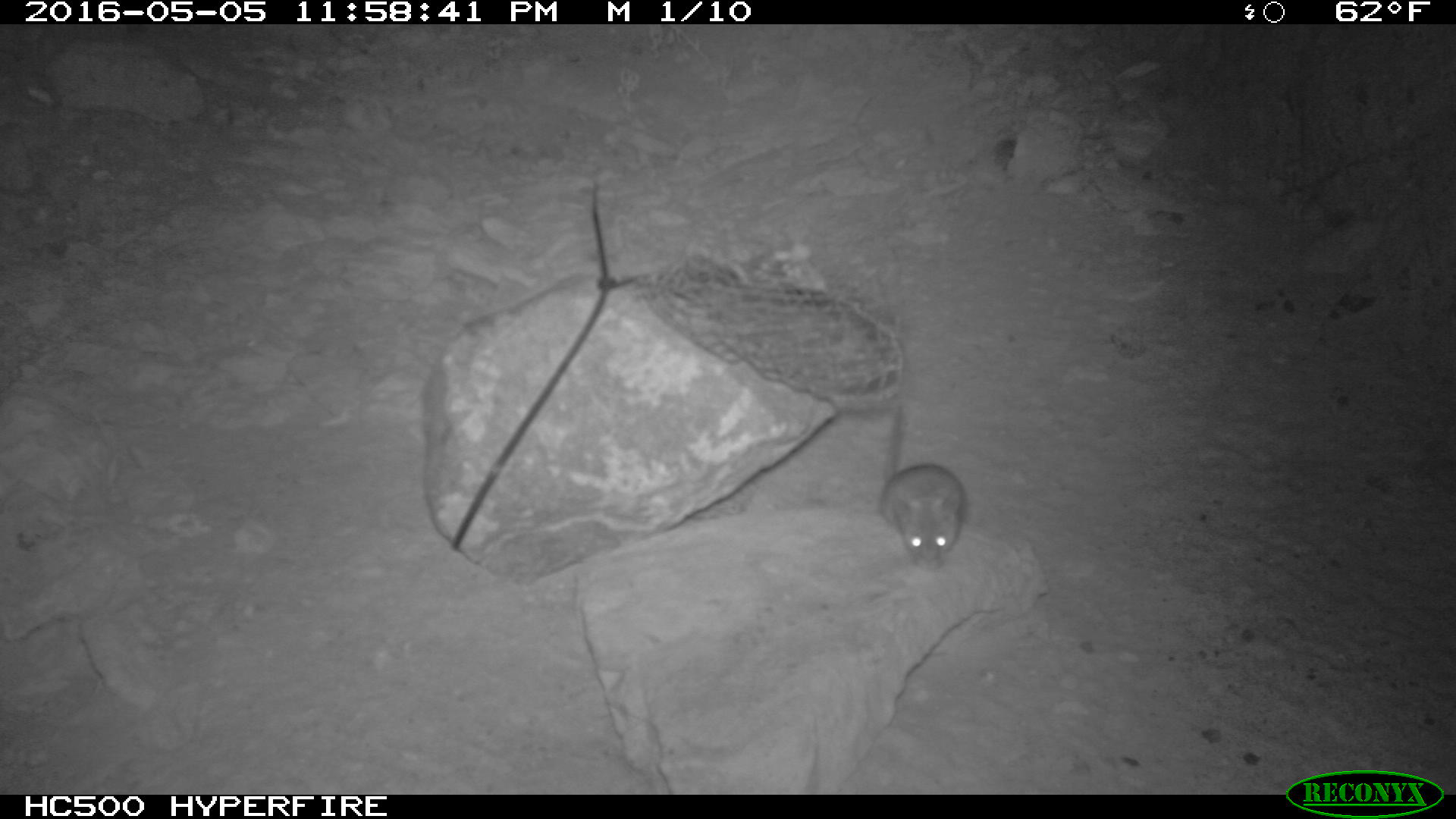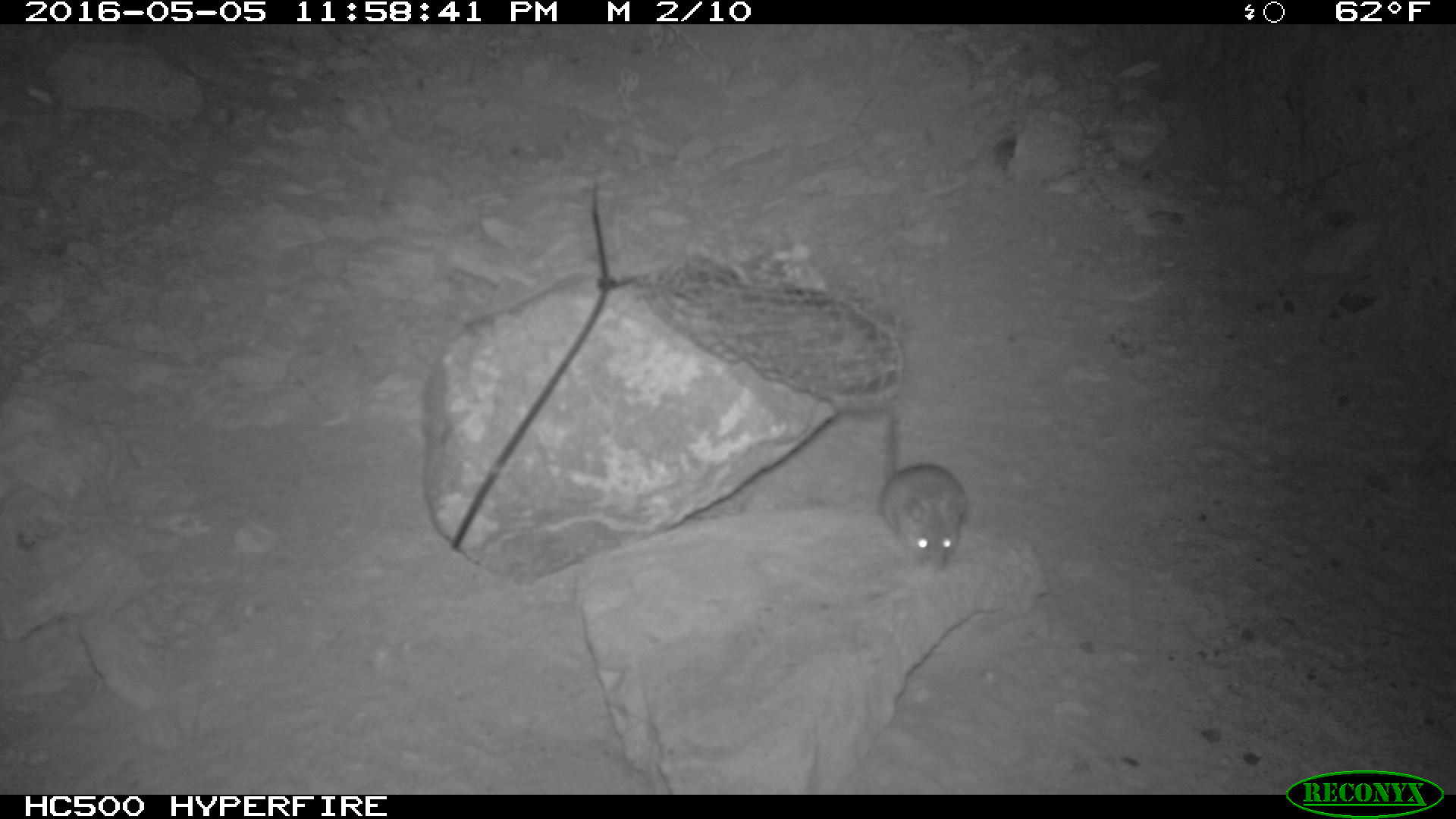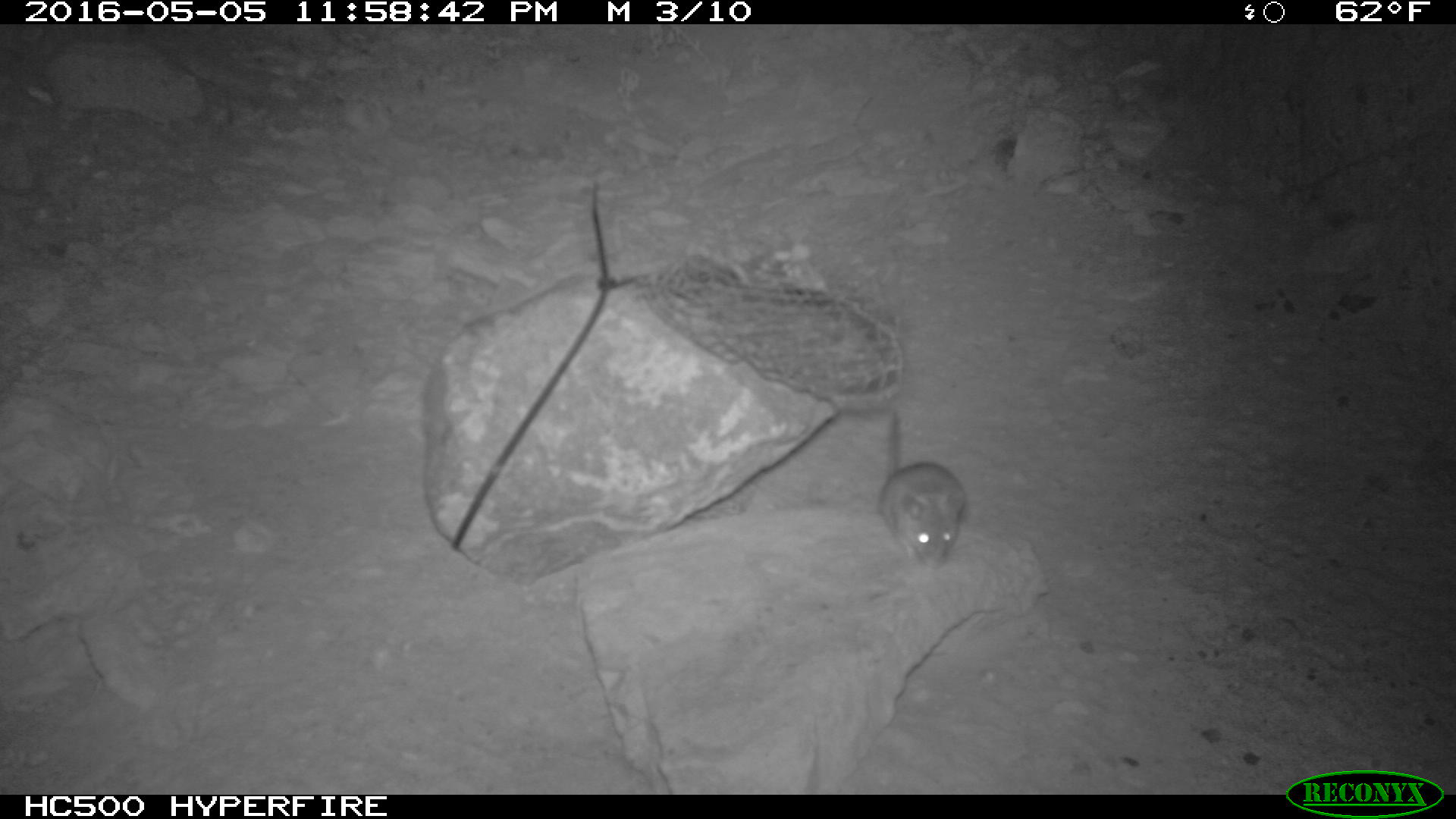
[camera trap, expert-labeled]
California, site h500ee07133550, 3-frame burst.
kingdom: Animalia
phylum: Chordata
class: Mammalia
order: Rodentia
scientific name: Rodentia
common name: rodent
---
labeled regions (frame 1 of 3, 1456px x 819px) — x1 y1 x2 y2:
rodent: 877 408 966 571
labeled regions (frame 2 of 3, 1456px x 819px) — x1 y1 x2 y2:
rodent: 875 397 970 570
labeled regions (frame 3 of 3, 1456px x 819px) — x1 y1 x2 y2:
rodent: 877 407 965 570